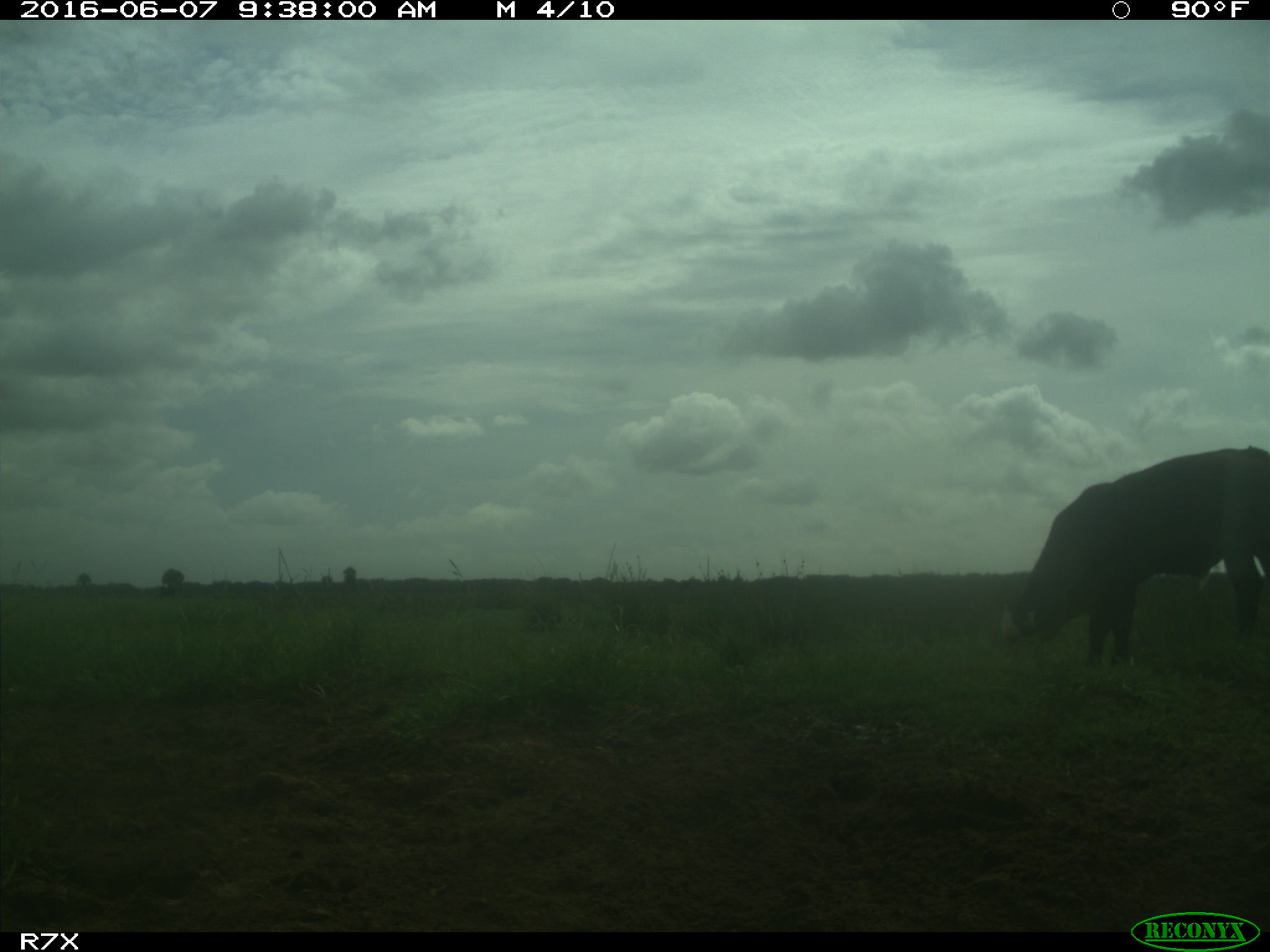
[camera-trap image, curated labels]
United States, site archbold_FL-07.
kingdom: Animalia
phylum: Chordata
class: Mammalia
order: Artiodactyla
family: Bovidae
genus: Bos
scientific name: Bos taurus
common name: domestic cow